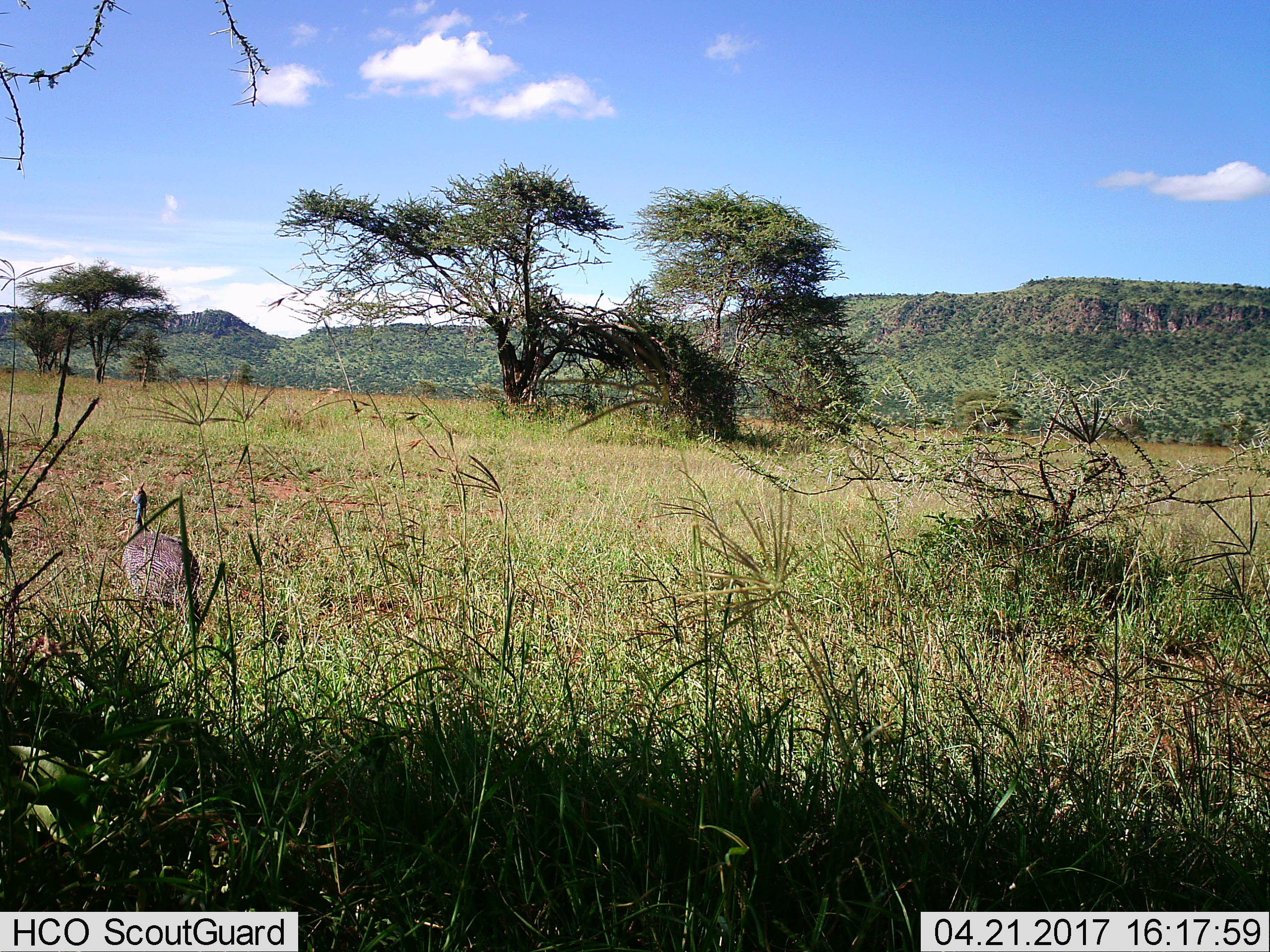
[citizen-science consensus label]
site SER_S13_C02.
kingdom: Animalia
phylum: Chordata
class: Aves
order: Galliformes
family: Numididae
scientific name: Numididae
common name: guineafowl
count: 1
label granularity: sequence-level